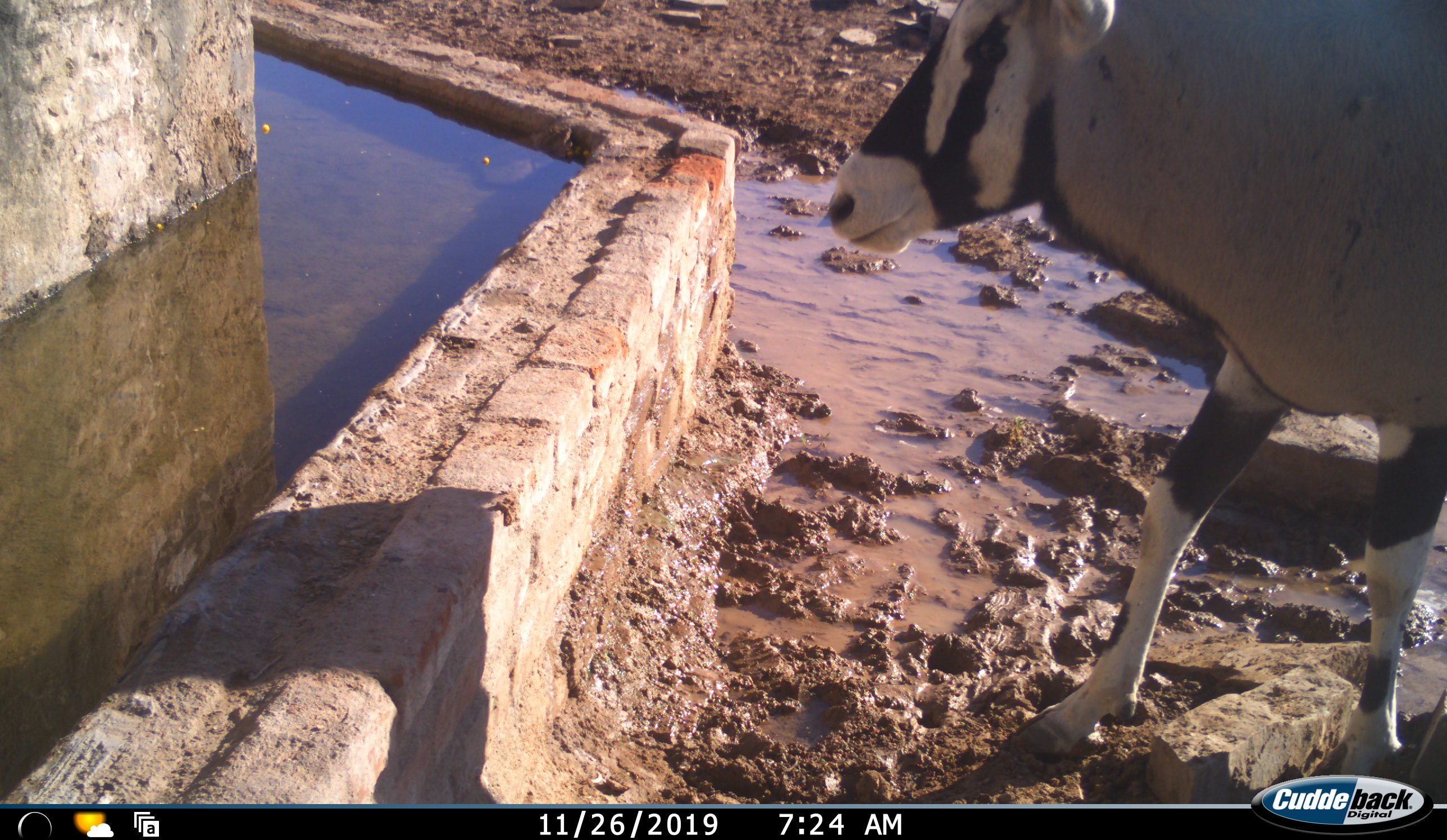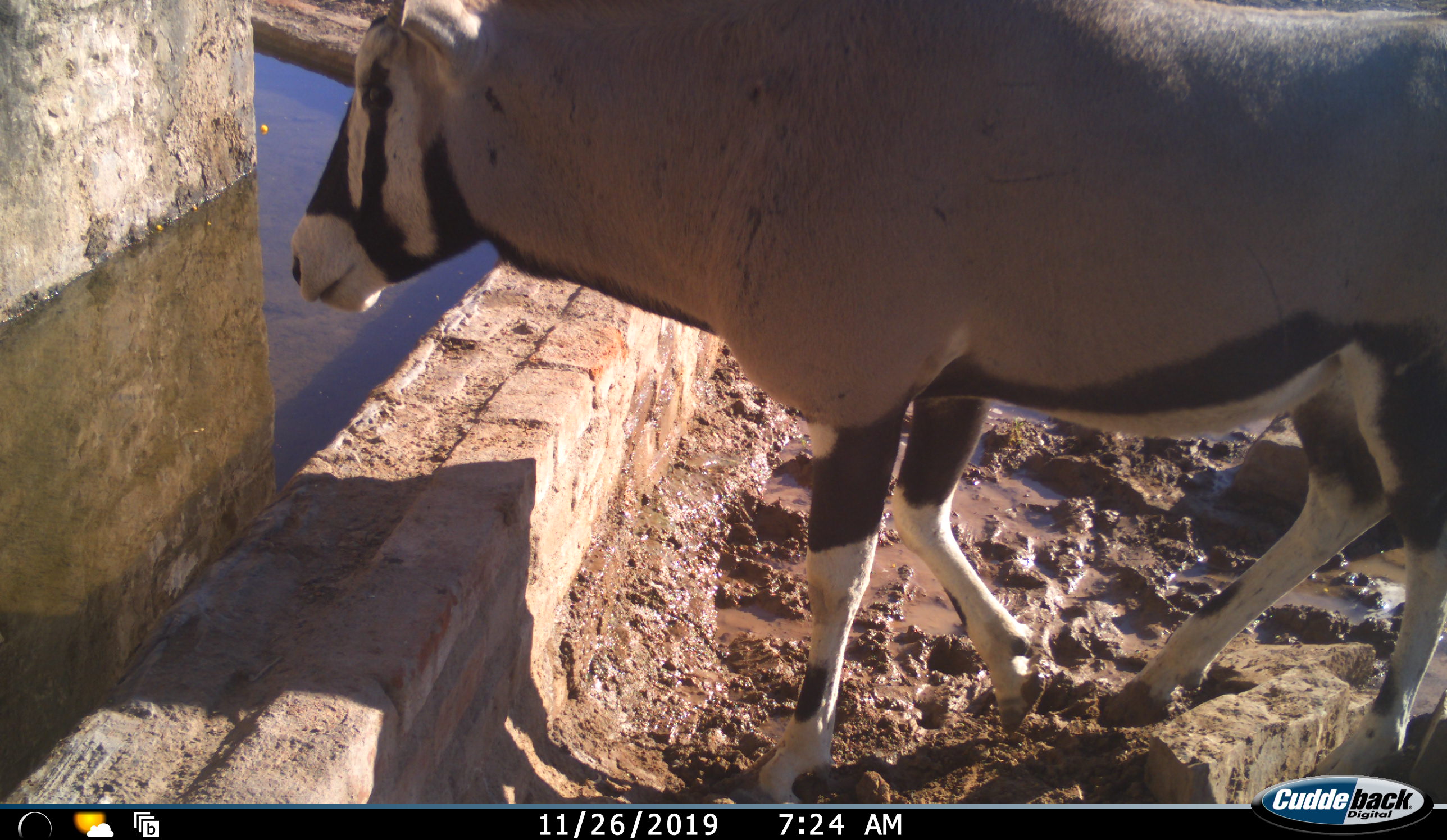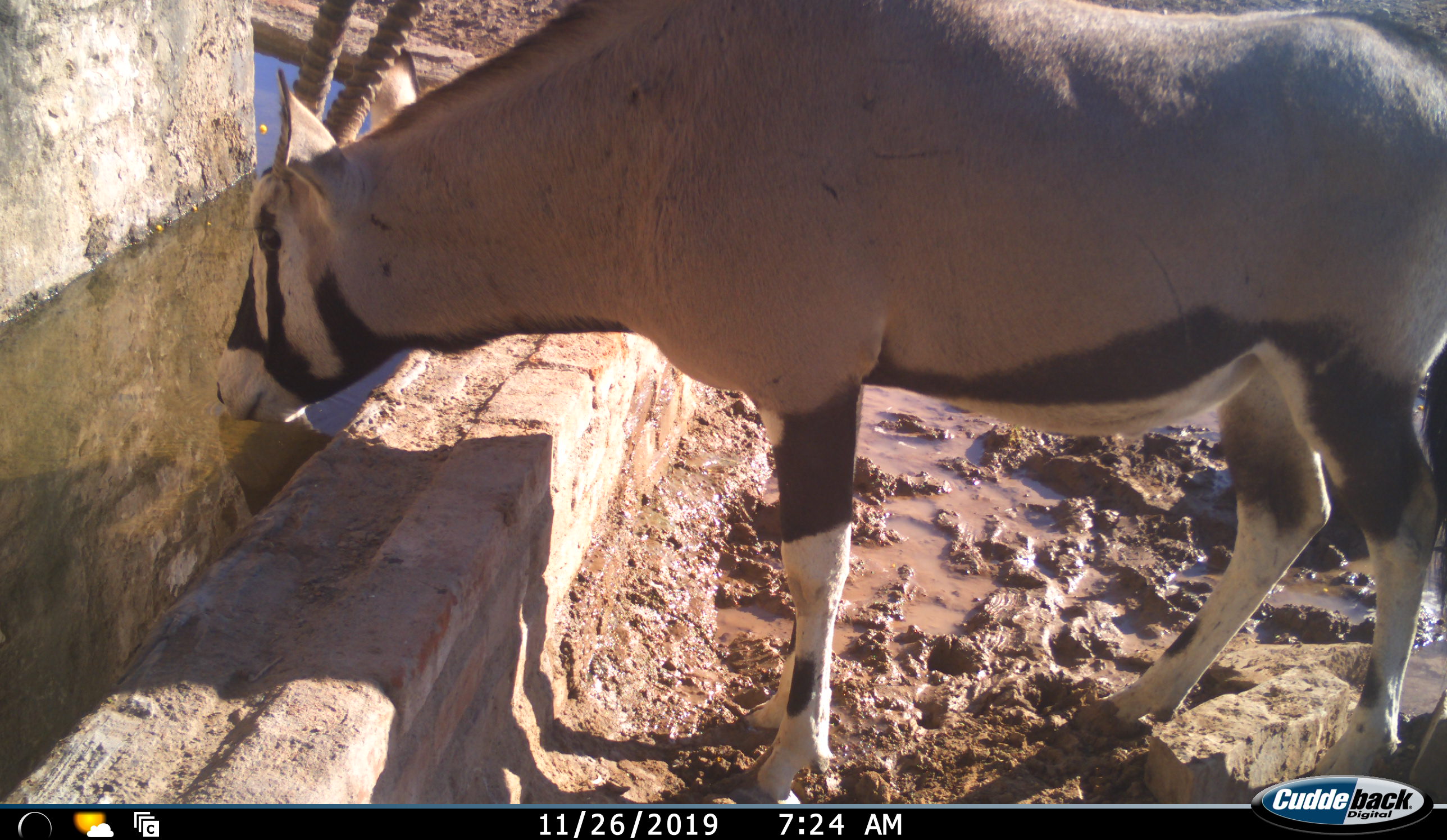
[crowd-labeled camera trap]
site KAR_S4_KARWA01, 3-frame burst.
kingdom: Animalia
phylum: Chordata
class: Mammalia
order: Artiodactyla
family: Bovidae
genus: Oryx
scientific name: Oryx gazella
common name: gemsbok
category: oryx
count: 1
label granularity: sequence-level